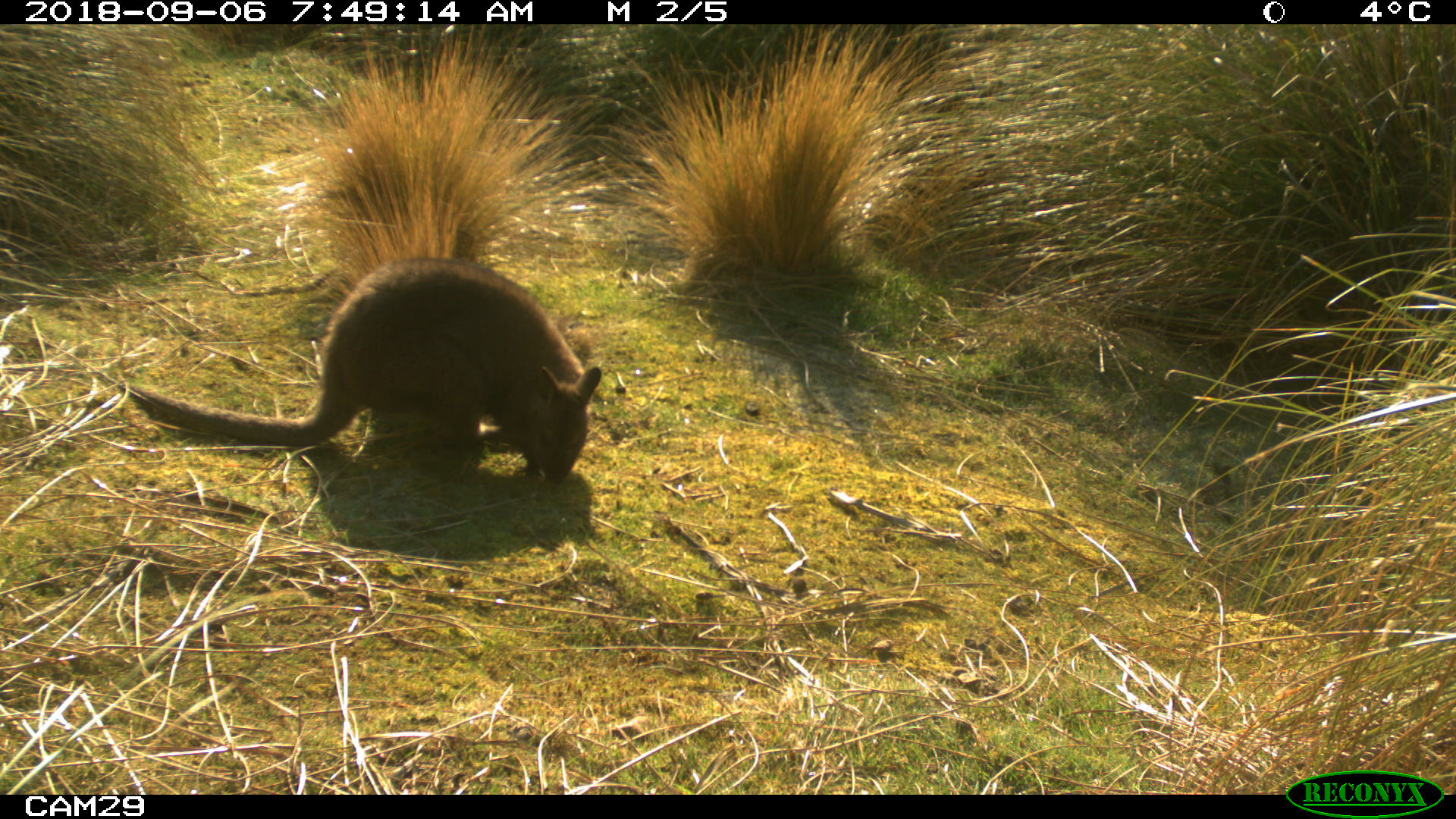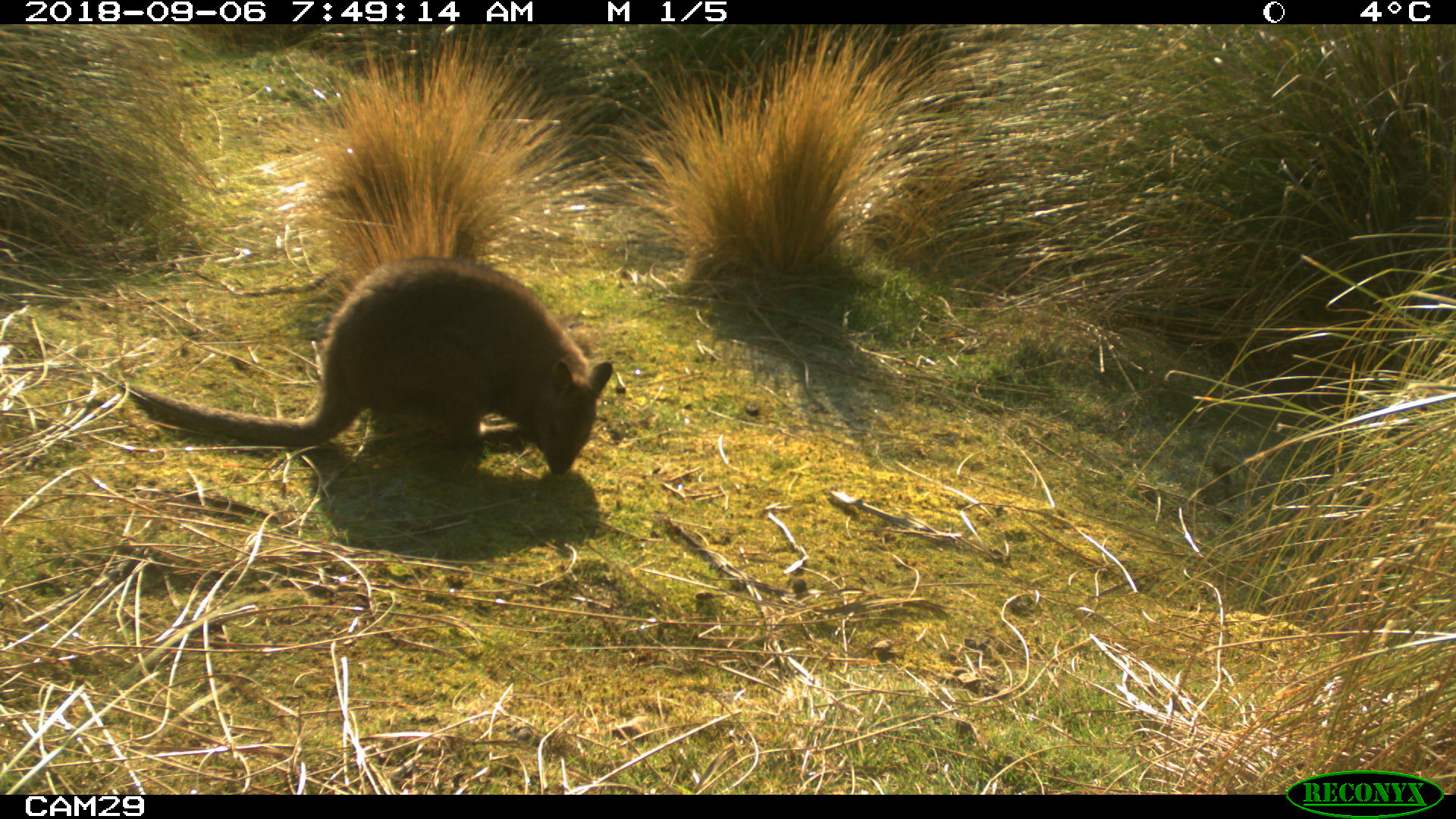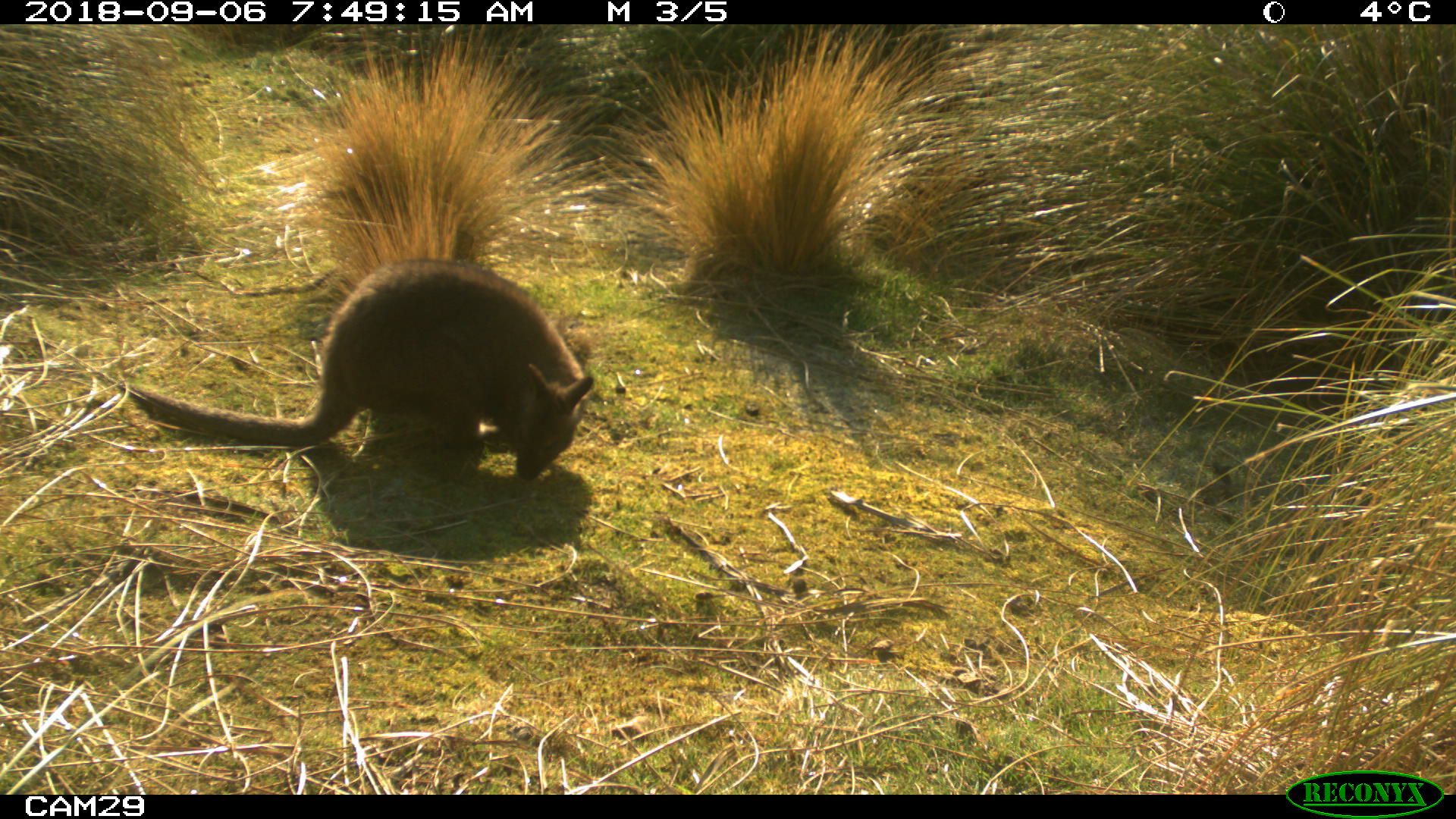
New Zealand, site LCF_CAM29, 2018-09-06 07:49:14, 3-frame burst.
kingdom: Animalia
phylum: Chordata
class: Mammalia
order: Diprotodontia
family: Macropodidae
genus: Notamacropus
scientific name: Notamacropus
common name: wallaby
Wallaby (Notamacropus).